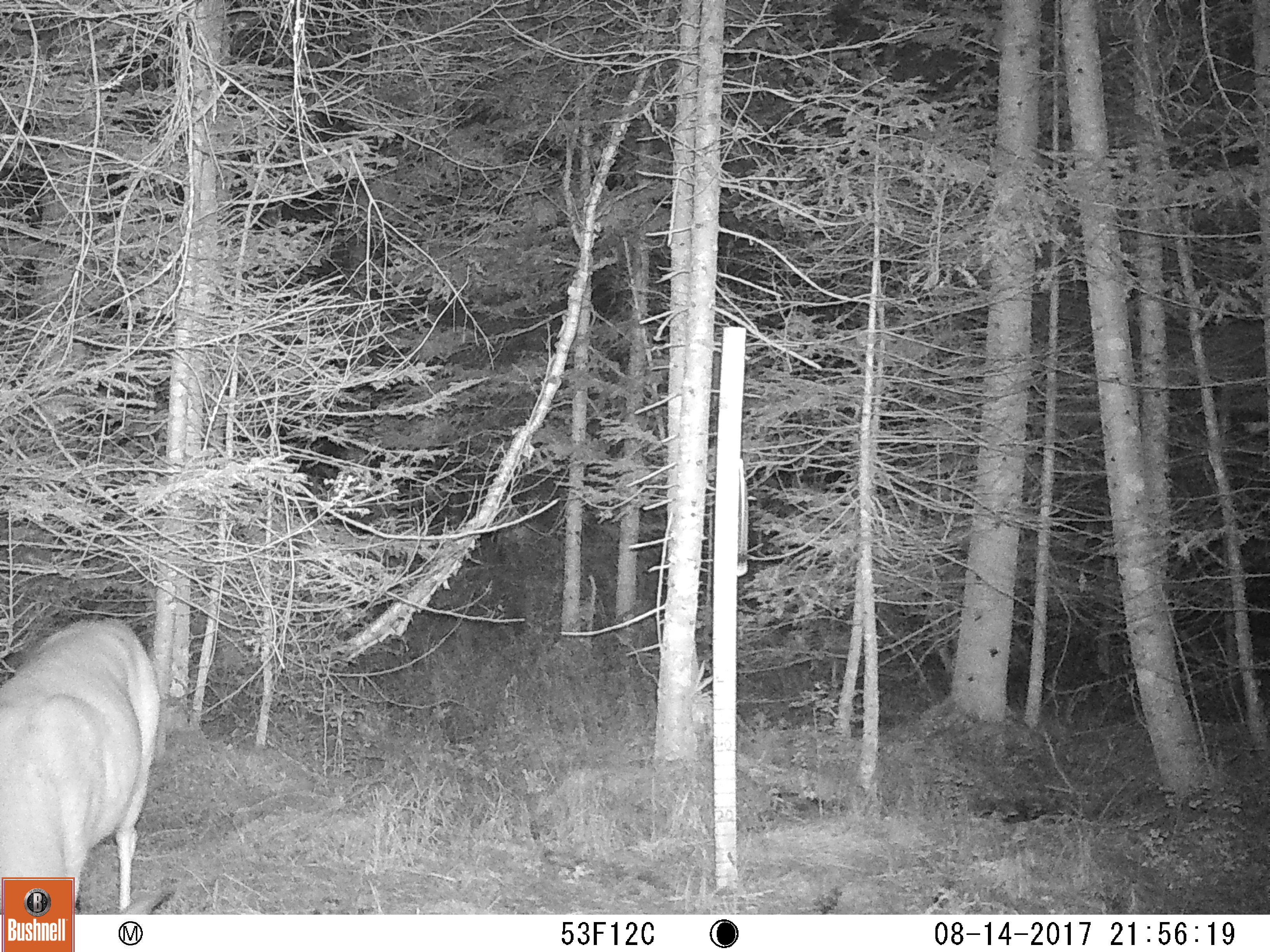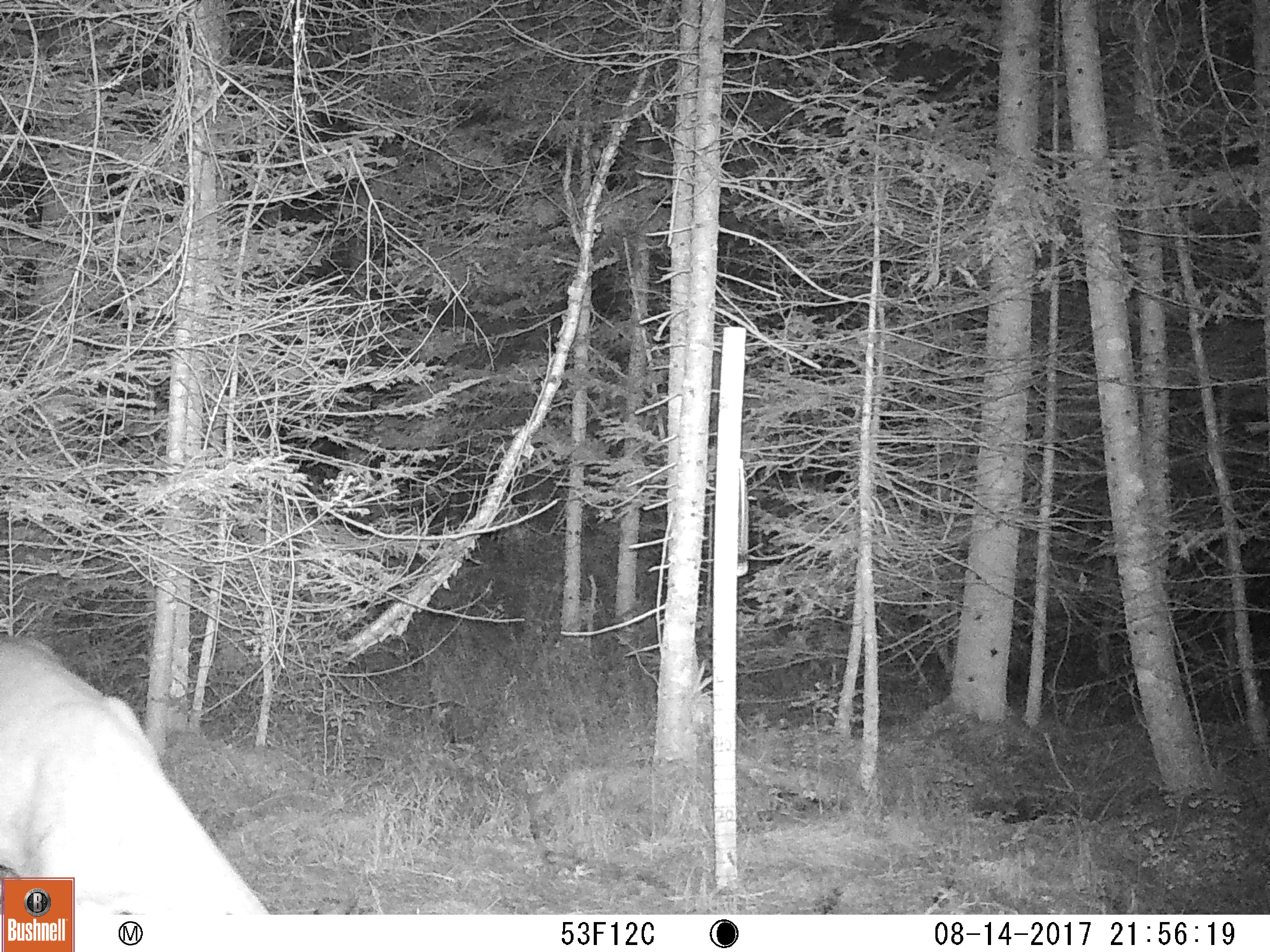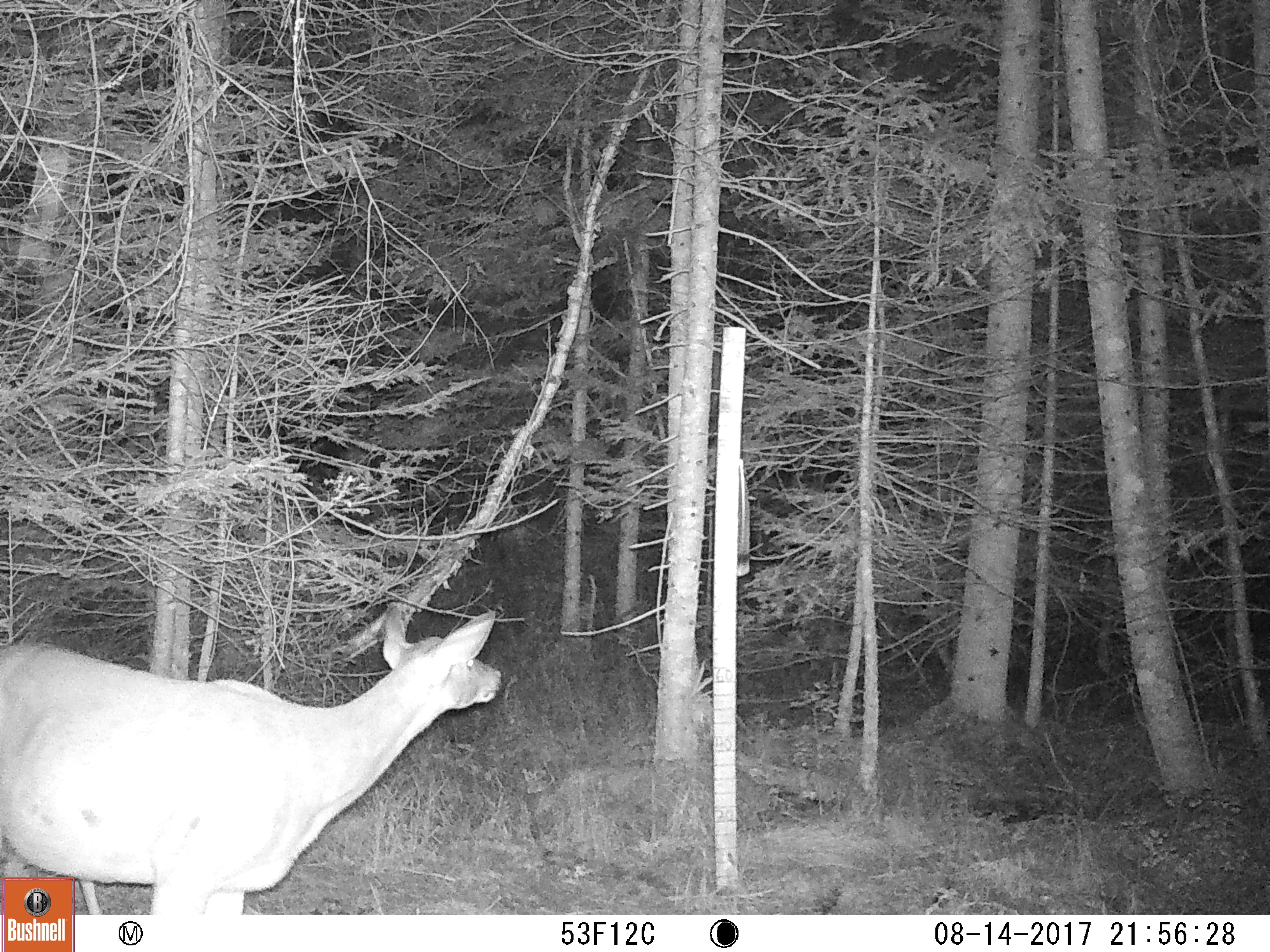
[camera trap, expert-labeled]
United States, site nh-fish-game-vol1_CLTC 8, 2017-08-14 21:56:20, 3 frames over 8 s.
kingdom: Animalia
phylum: Chordata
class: Mammalia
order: Artiodactyla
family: Cervidae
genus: Odocoileus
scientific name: Odocoileus virginianus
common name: white-tailed deer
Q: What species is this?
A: White-tailed deer (Odocoileus virginianus).